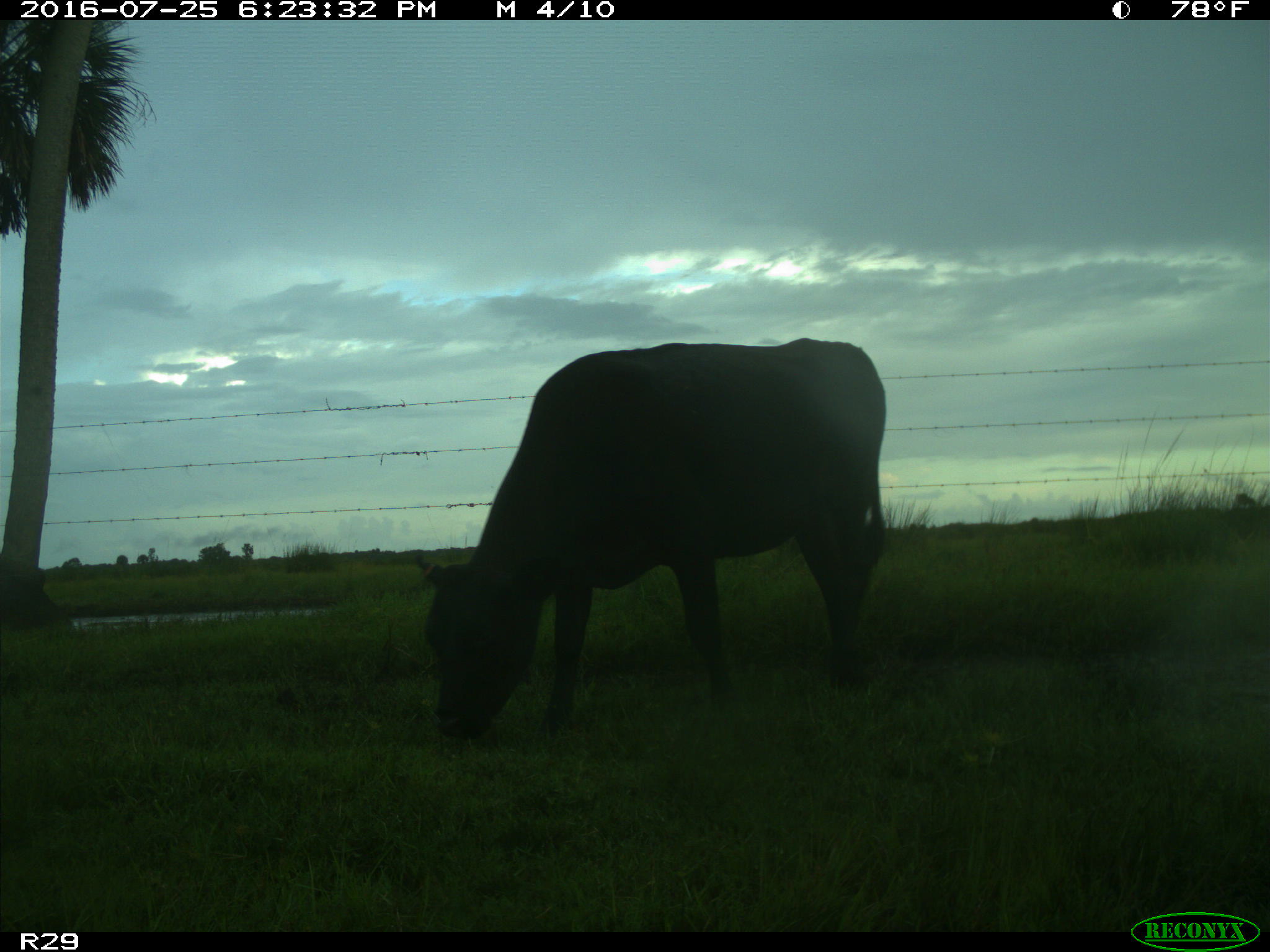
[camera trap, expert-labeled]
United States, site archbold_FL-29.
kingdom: Animalia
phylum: Chordata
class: Mammalia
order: Artiodactyla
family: Bovidae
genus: Bos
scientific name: Bos taurus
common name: domestic cow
Bos taurus (domestic cow).